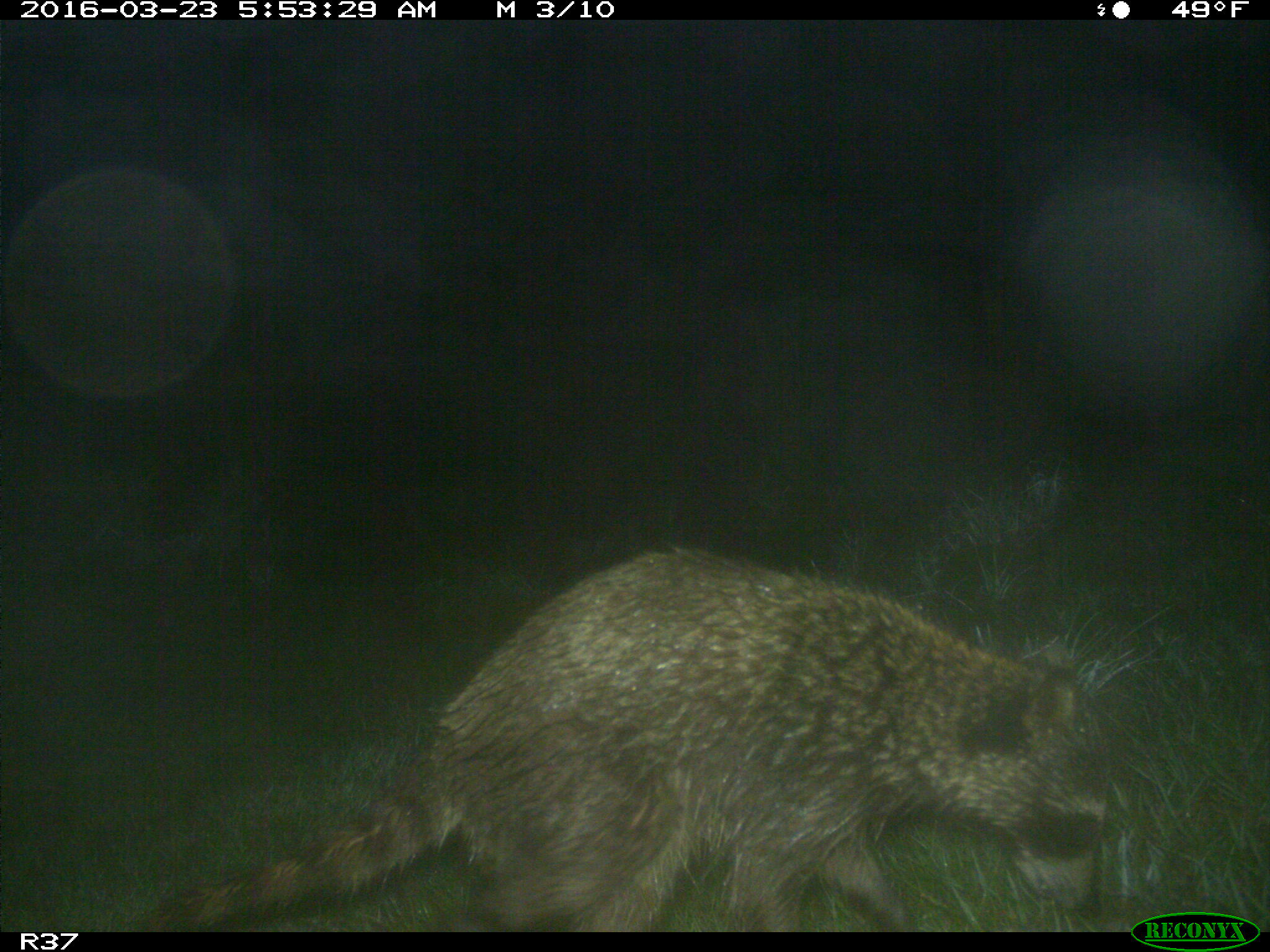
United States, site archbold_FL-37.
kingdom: Animalia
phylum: Chordata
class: Mammalia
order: Carnivora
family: Procyonidae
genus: Procyon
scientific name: Procyon lotor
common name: common raccoon